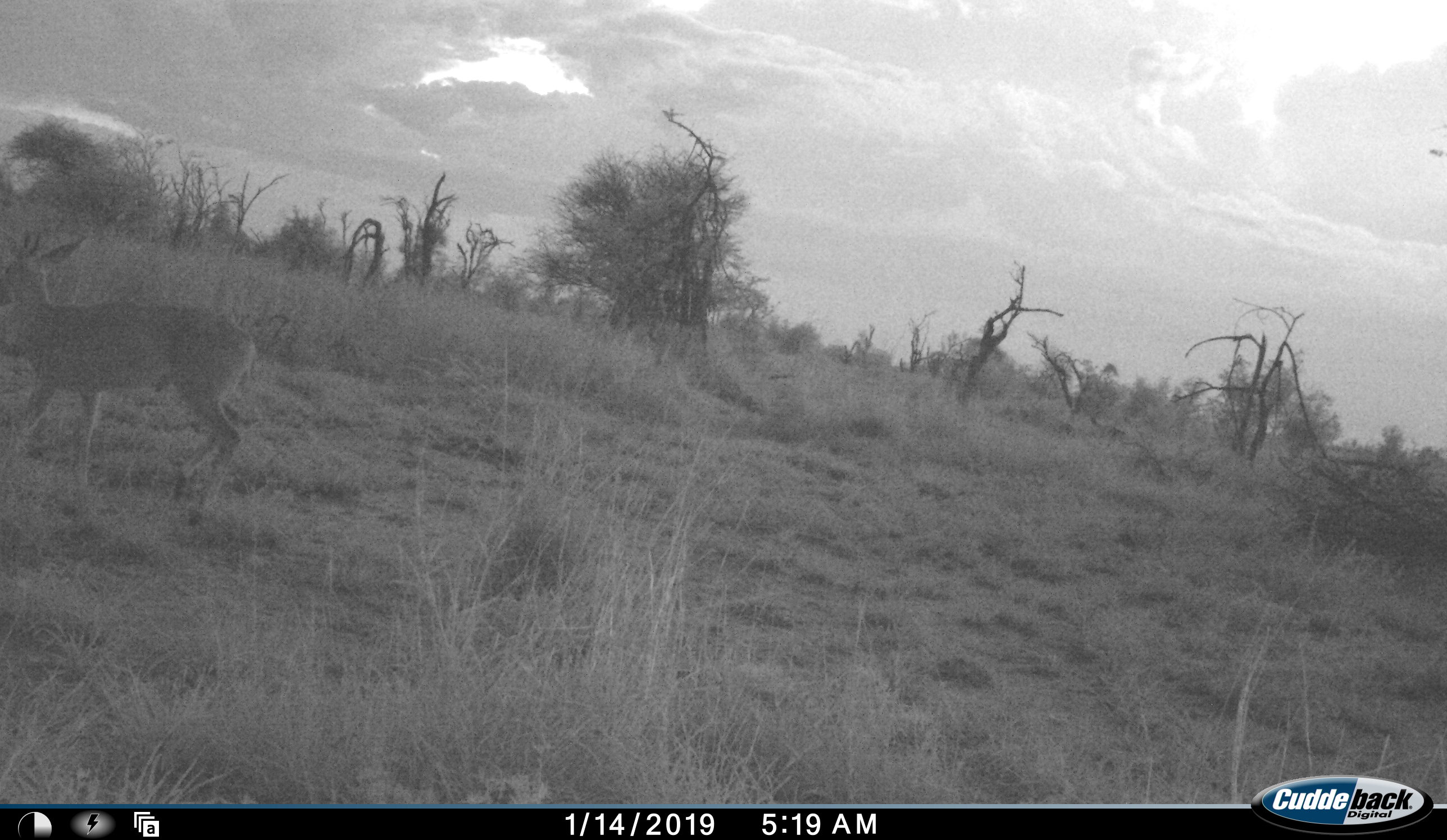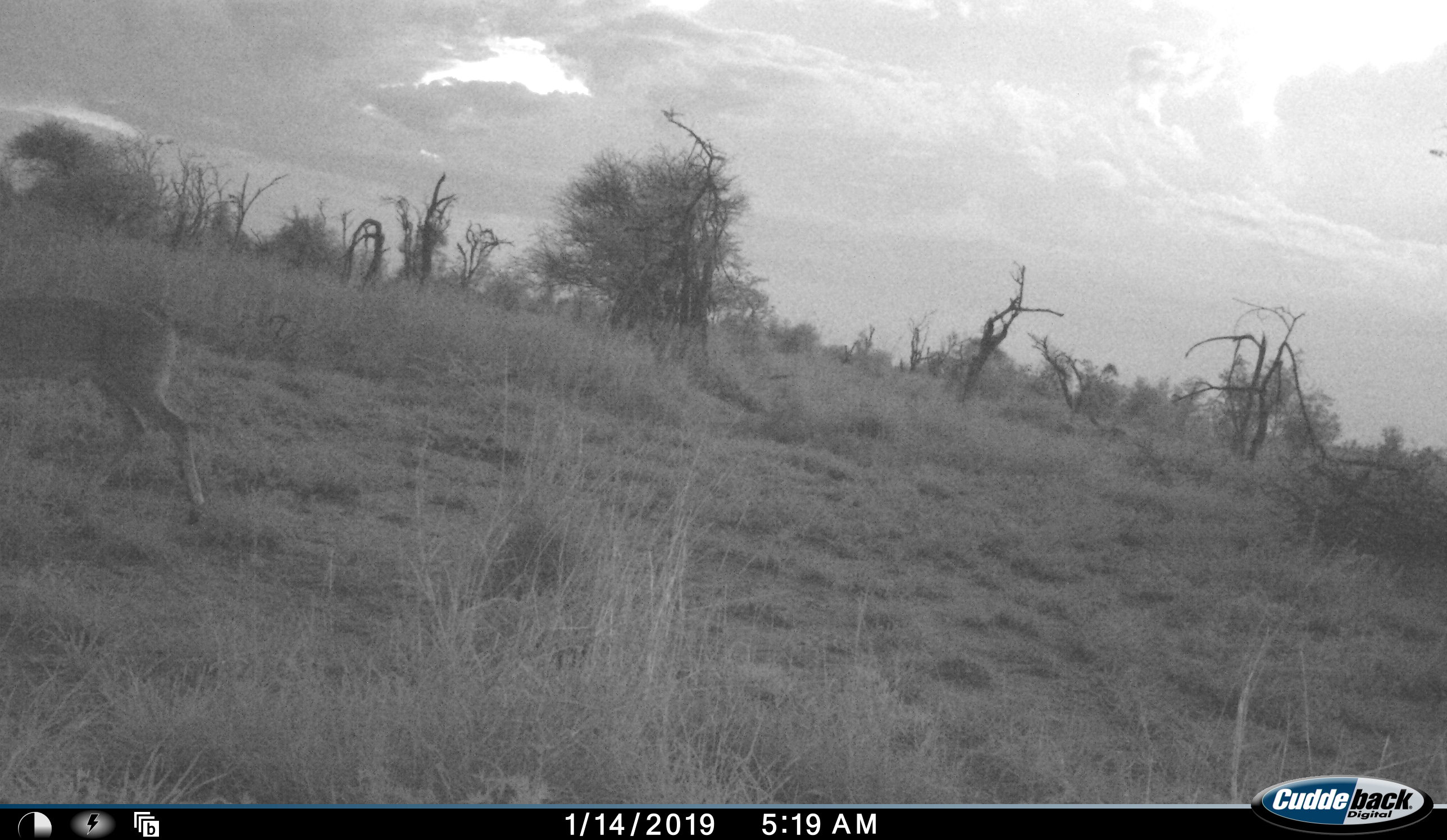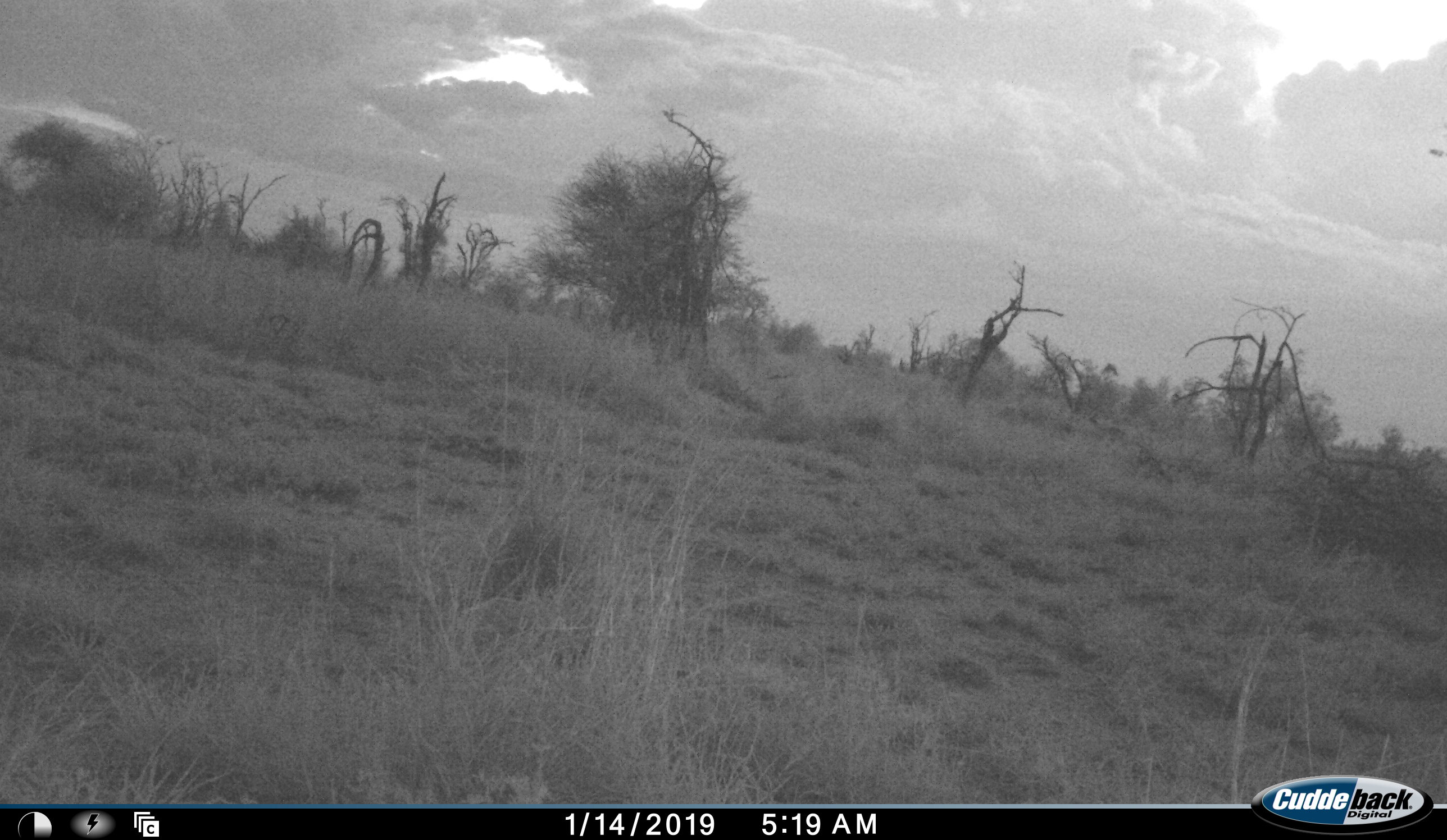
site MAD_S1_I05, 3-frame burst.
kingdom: Animalia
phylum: Chordata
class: Mammalia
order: Artiodactyla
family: Bovidae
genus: Aepyceros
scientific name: Aepyceros melampus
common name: impala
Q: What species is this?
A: Impala (Aepyceros melampus).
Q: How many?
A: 1.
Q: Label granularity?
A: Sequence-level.